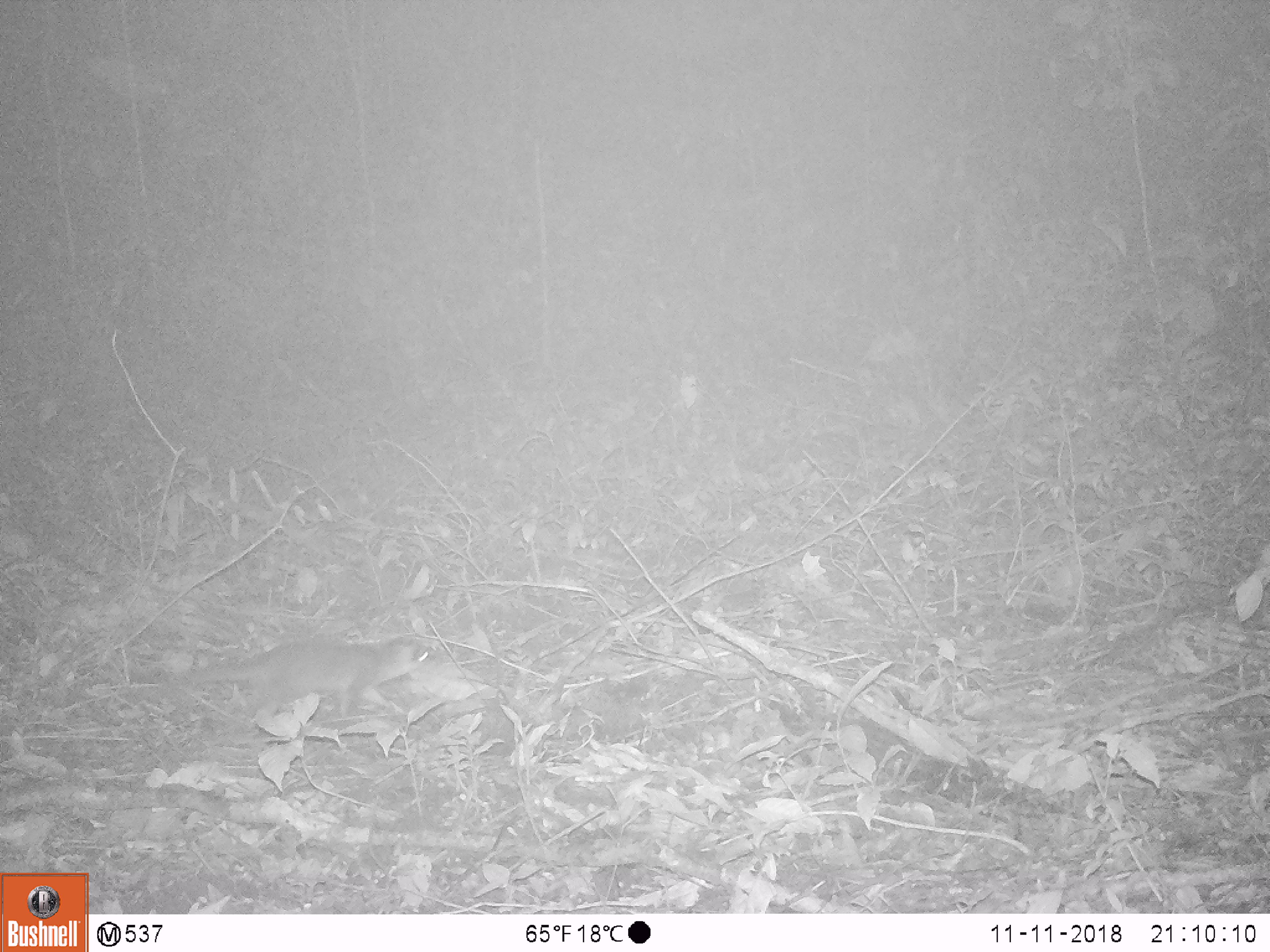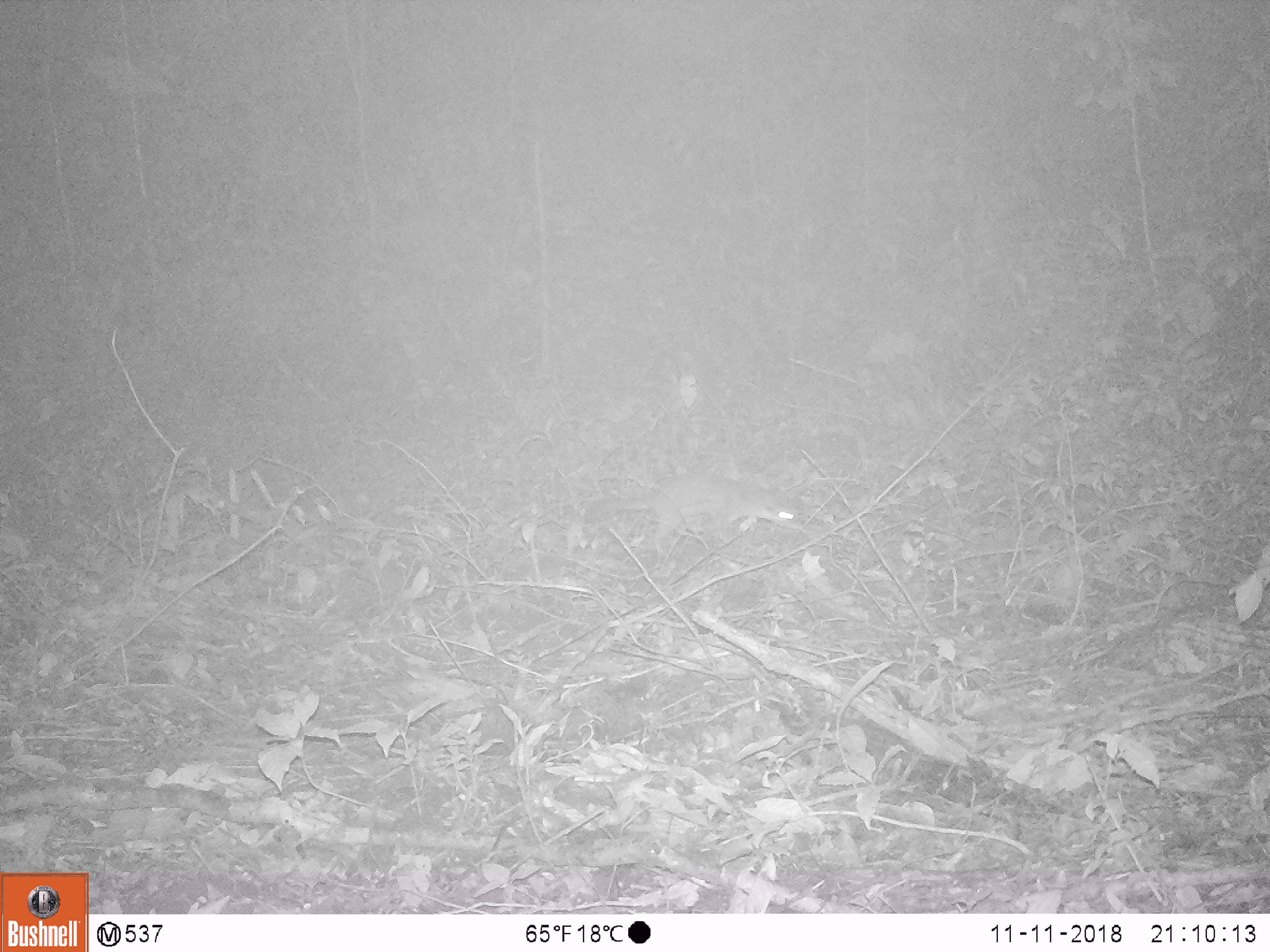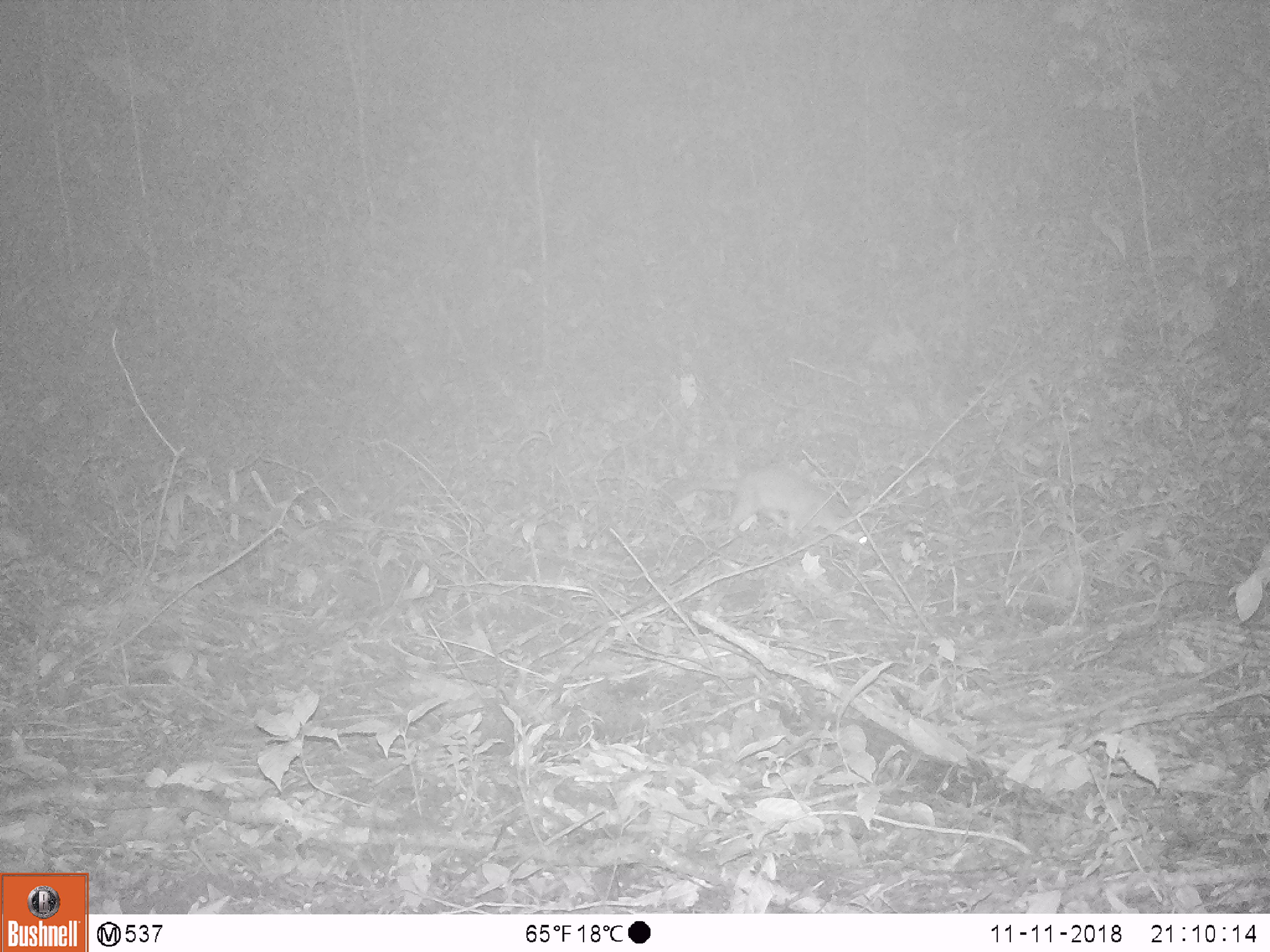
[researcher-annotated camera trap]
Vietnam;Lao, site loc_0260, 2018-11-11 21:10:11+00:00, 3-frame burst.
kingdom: Animalia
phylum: Chordata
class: Mammalia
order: Carnivora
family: Mustelidae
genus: Melogale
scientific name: Melogale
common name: ferret badger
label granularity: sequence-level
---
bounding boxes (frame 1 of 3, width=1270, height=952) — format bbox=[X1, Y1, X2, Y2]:
ferret badger: bbox=[187, 639, 434, 718]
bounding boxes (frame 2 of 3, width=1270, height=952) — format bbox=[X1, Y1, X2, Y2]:
ferret badger: bbox=[586, 472, 797, 541]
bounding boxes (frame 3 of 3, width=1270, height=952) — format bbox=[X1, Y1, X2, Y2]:
ferret badger: bbox=[660, 464, 868, 550]